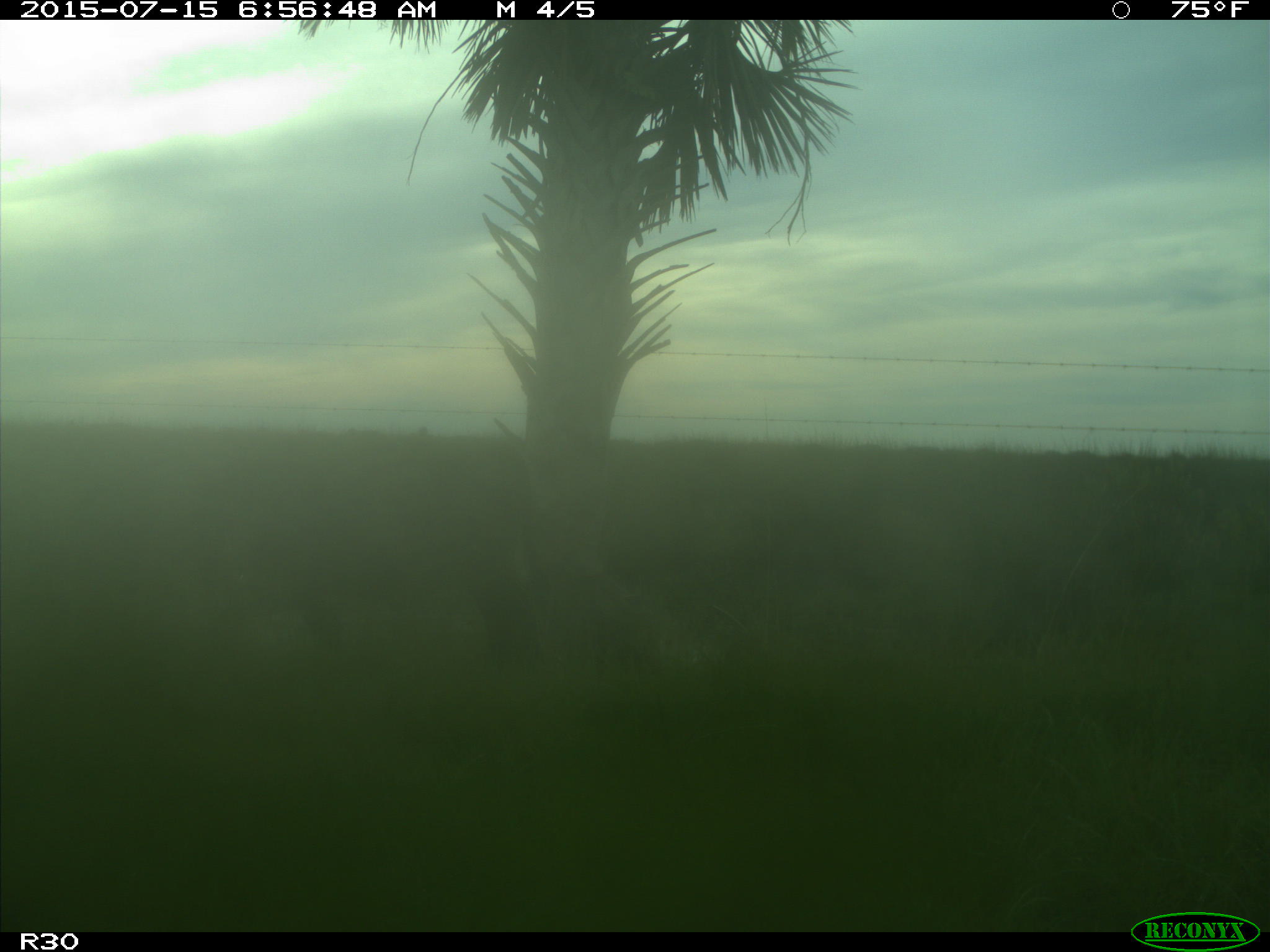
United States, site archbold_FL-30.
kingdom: Animalia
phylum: Chordata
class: Mammalia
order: Artiodactyla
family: Bovidae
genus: Bos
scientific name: Bos taurus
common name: domestic cow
Bos taurus (domestic cow).